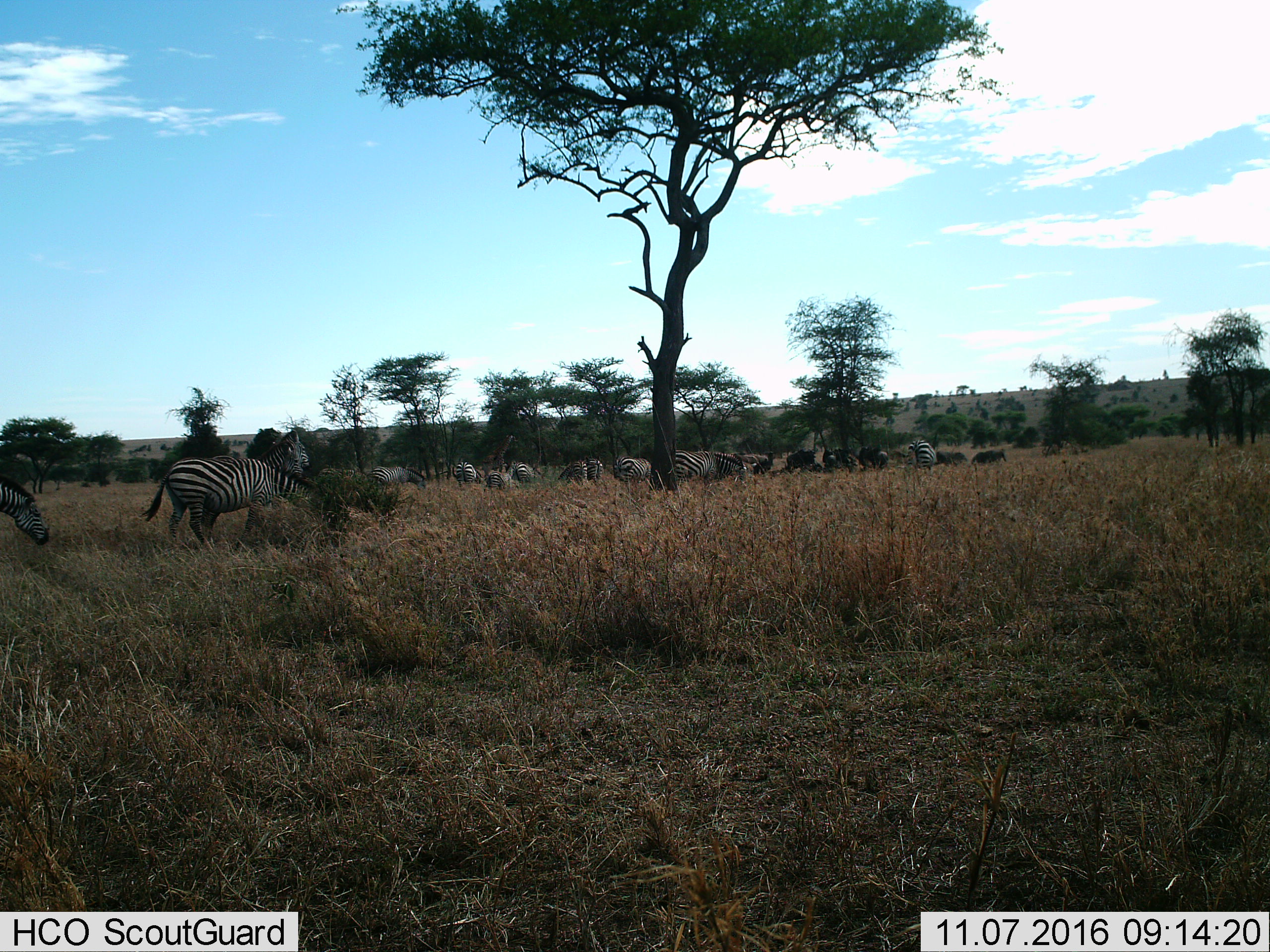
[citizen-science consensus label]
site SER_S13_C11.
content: unidentified animal